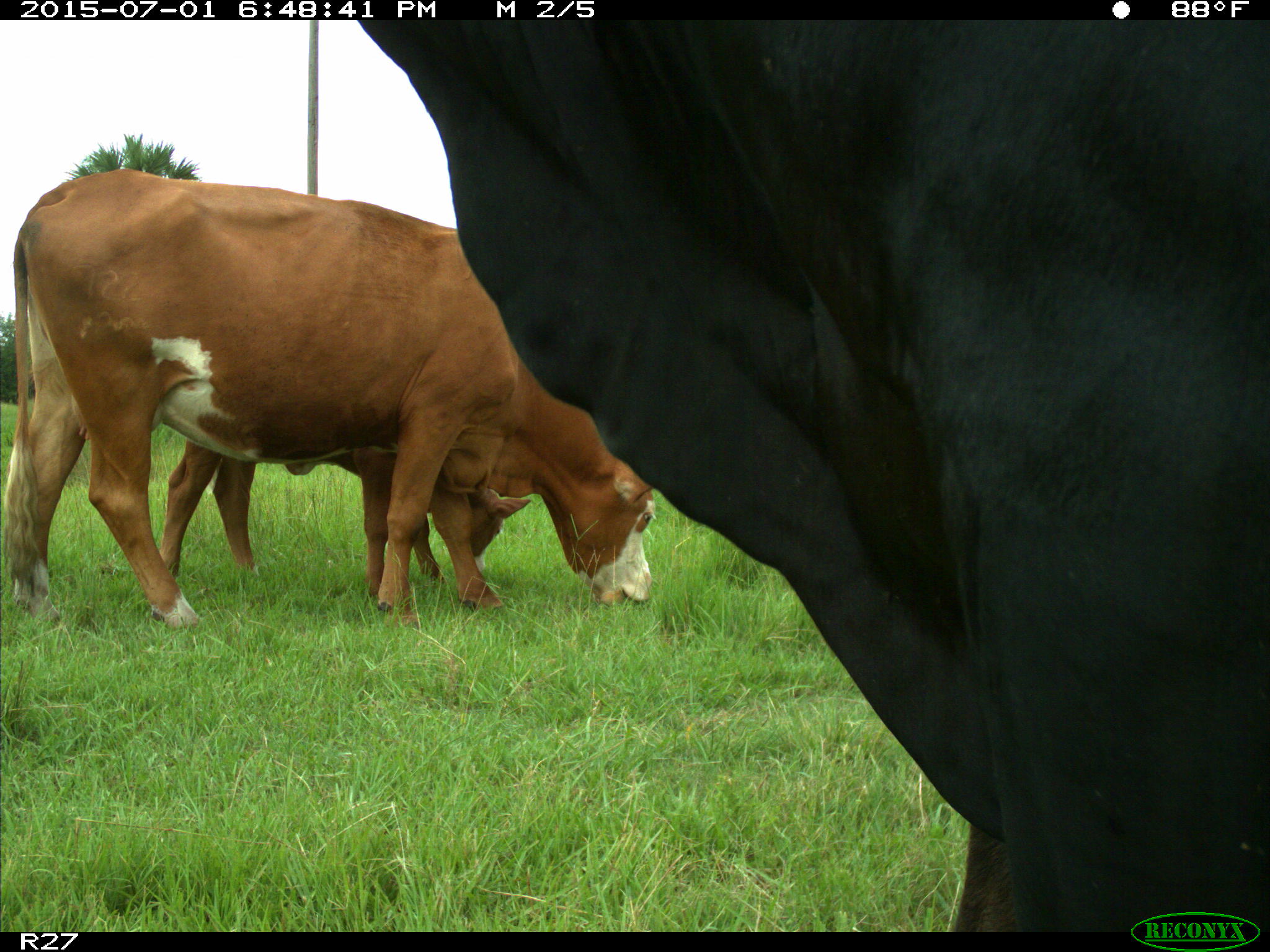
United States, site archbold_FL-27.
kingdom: Animalia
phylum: Chordata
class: Mammalia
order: Artiodactyla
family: Bovidae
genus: Bos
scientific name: Bos taurus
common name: domestic cow